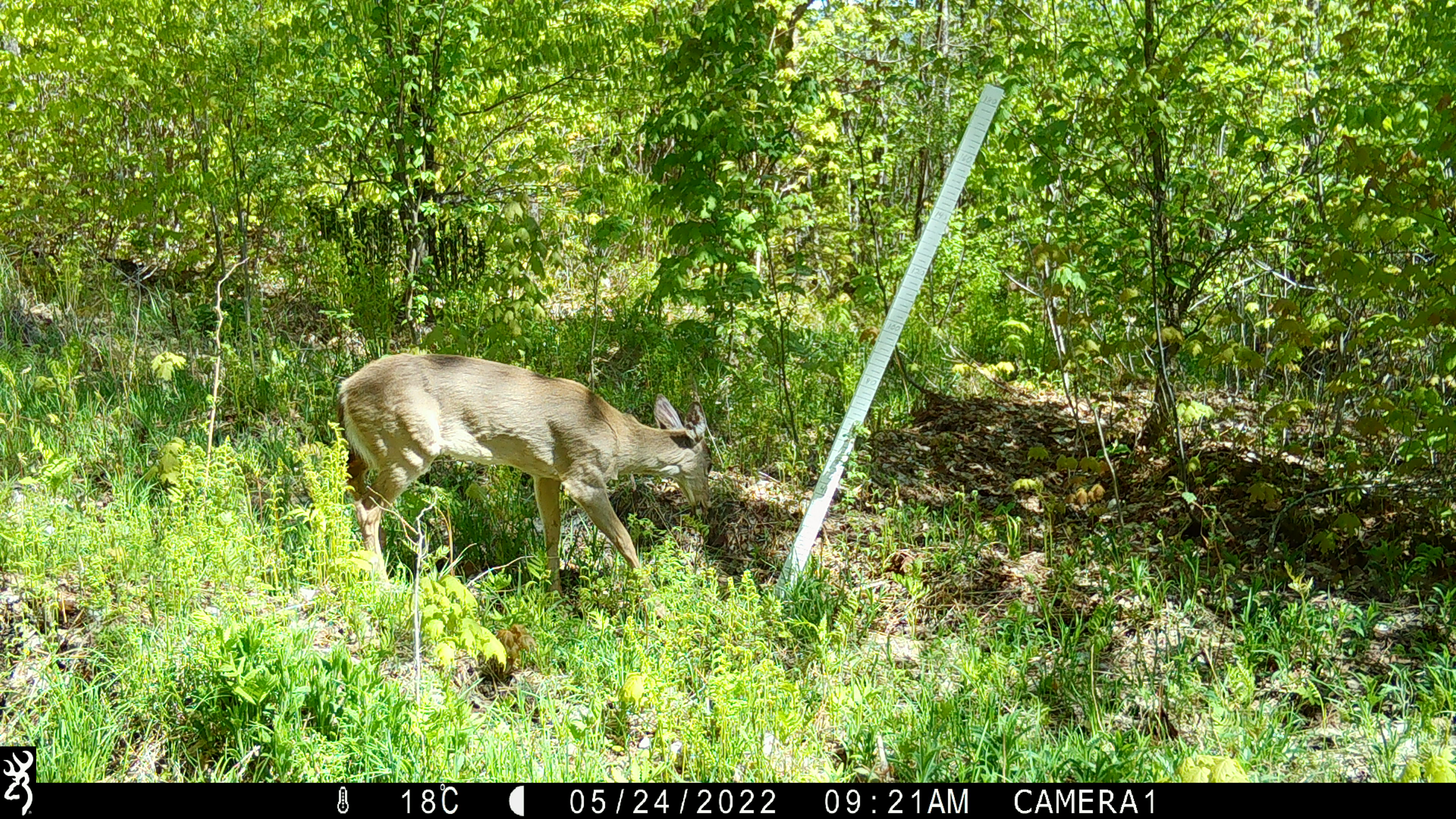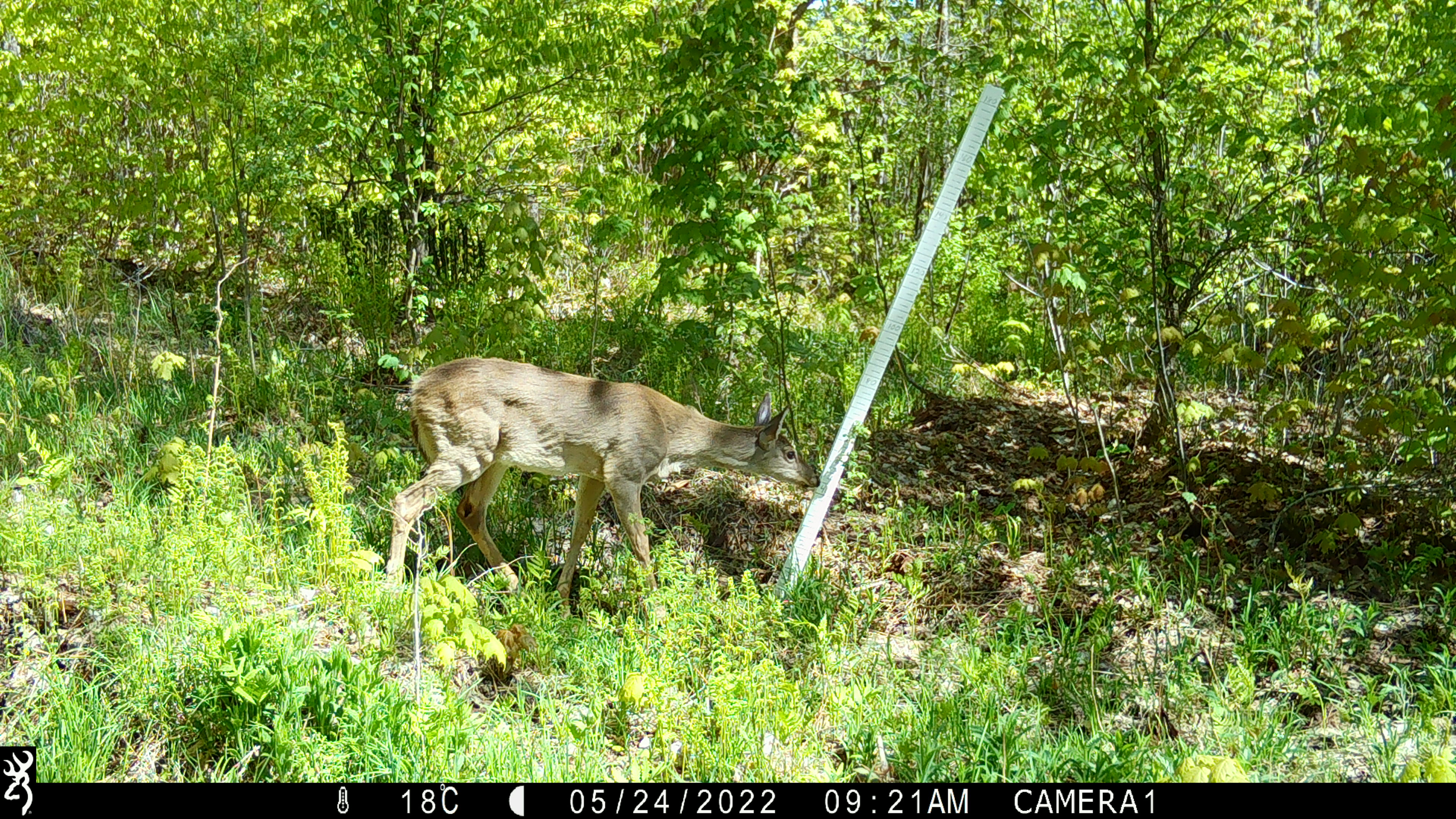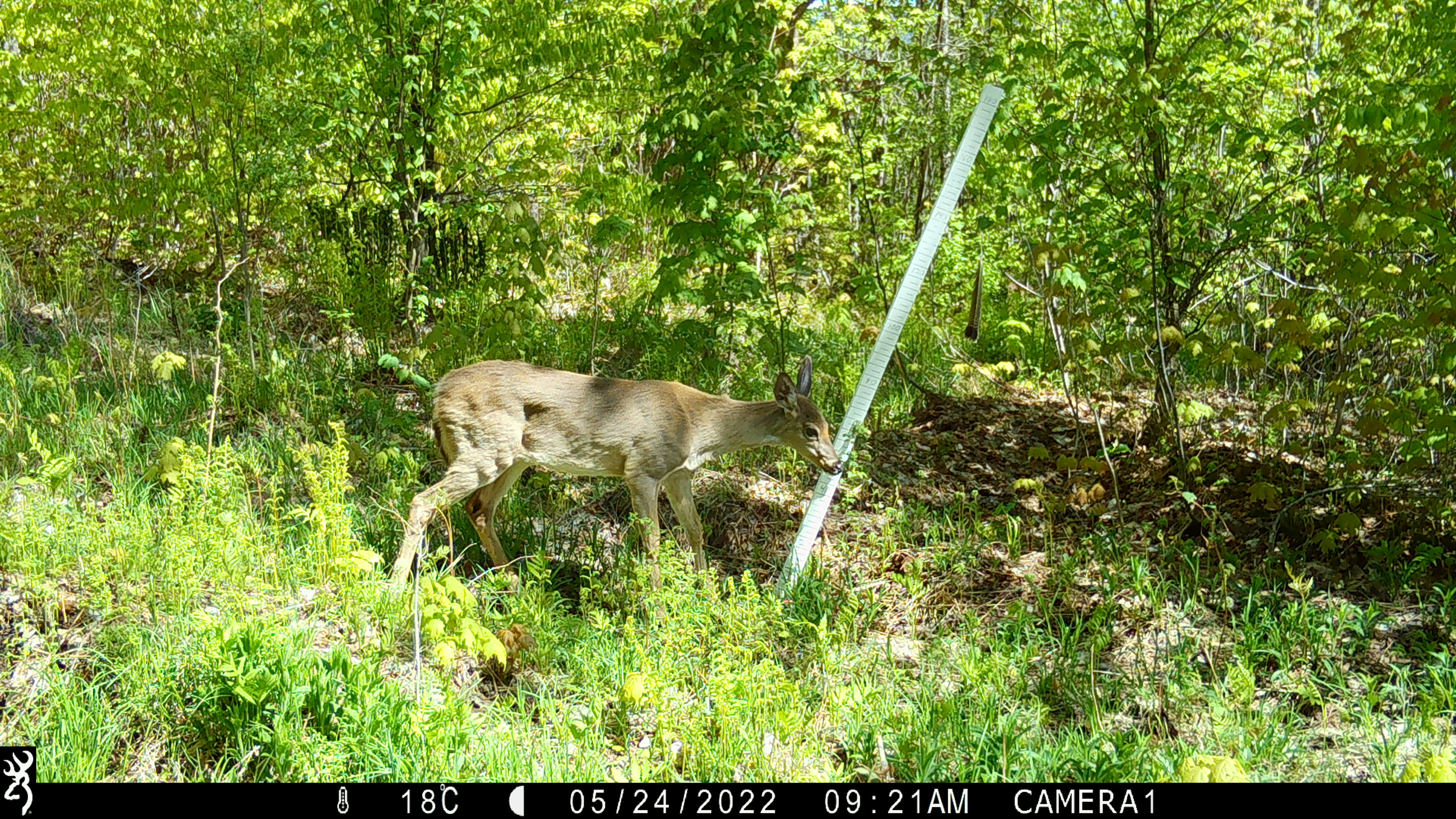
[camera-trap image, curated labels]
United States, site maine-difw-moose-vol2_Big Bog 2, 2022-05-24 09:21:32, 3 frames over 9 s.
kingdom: Animalia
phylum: Chordata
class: Mammalia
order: Artiodactyla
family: Cervidae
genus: Odocoileus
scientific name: Odocoileus virginianus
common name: white-tailed deer